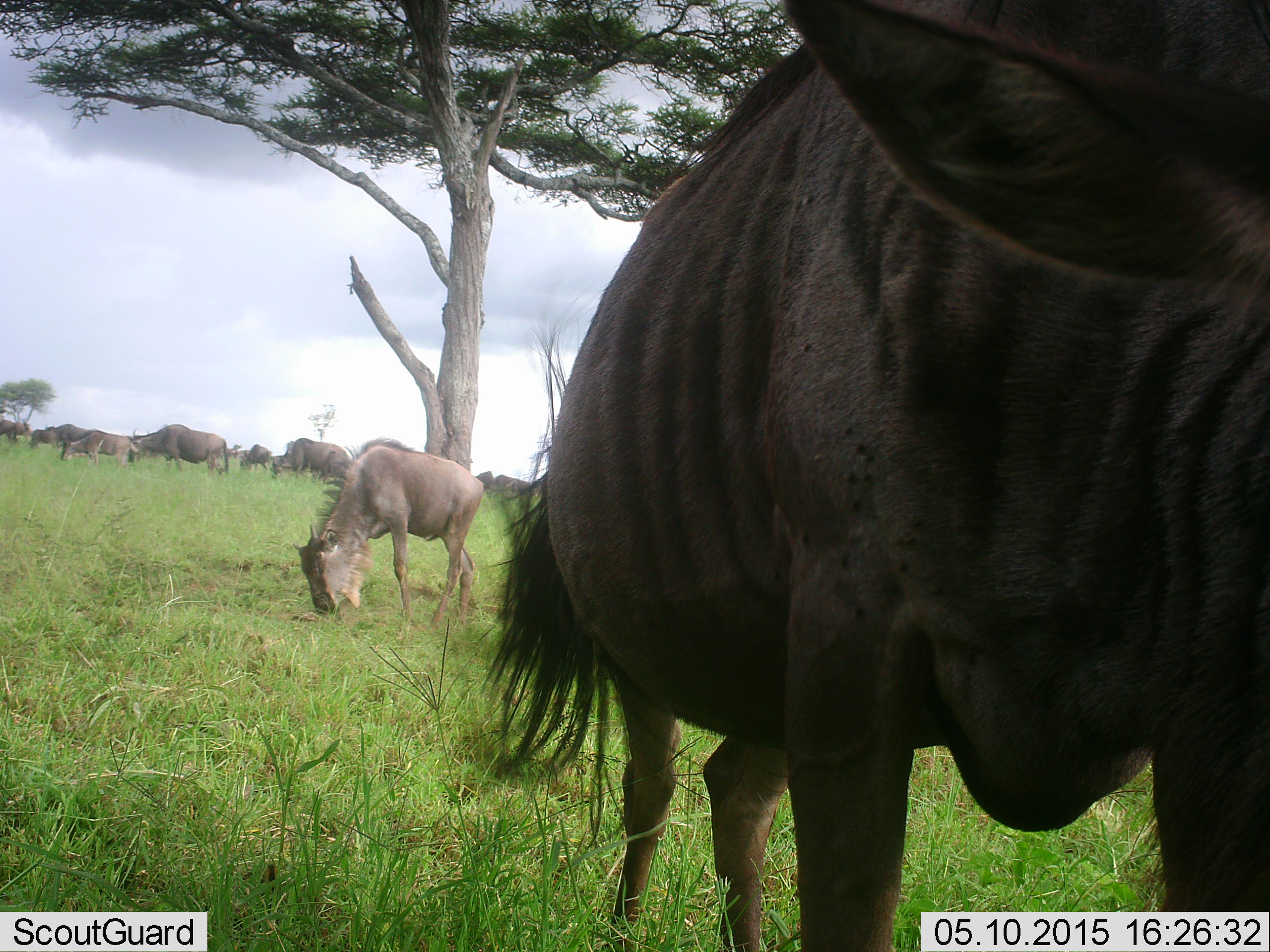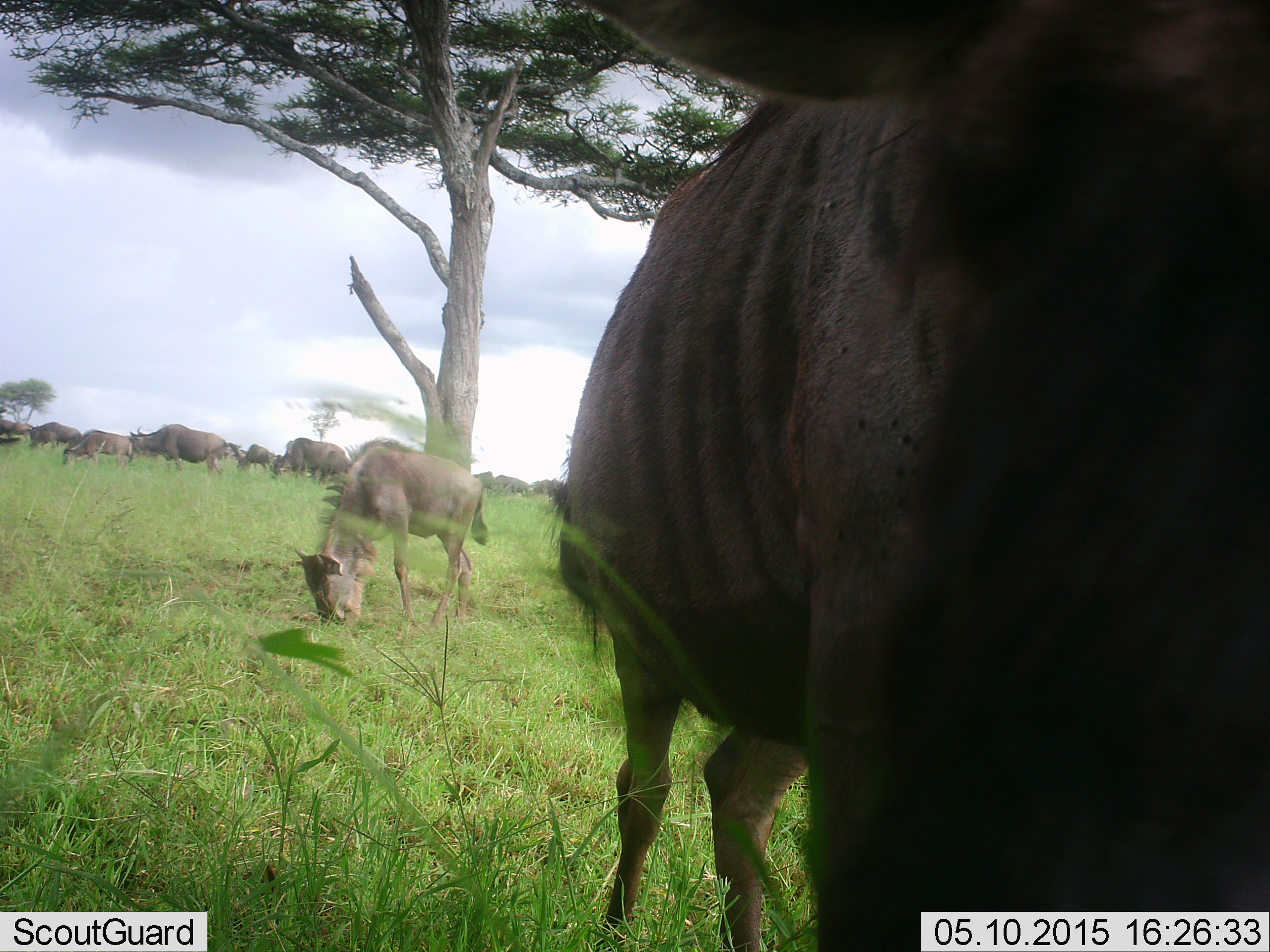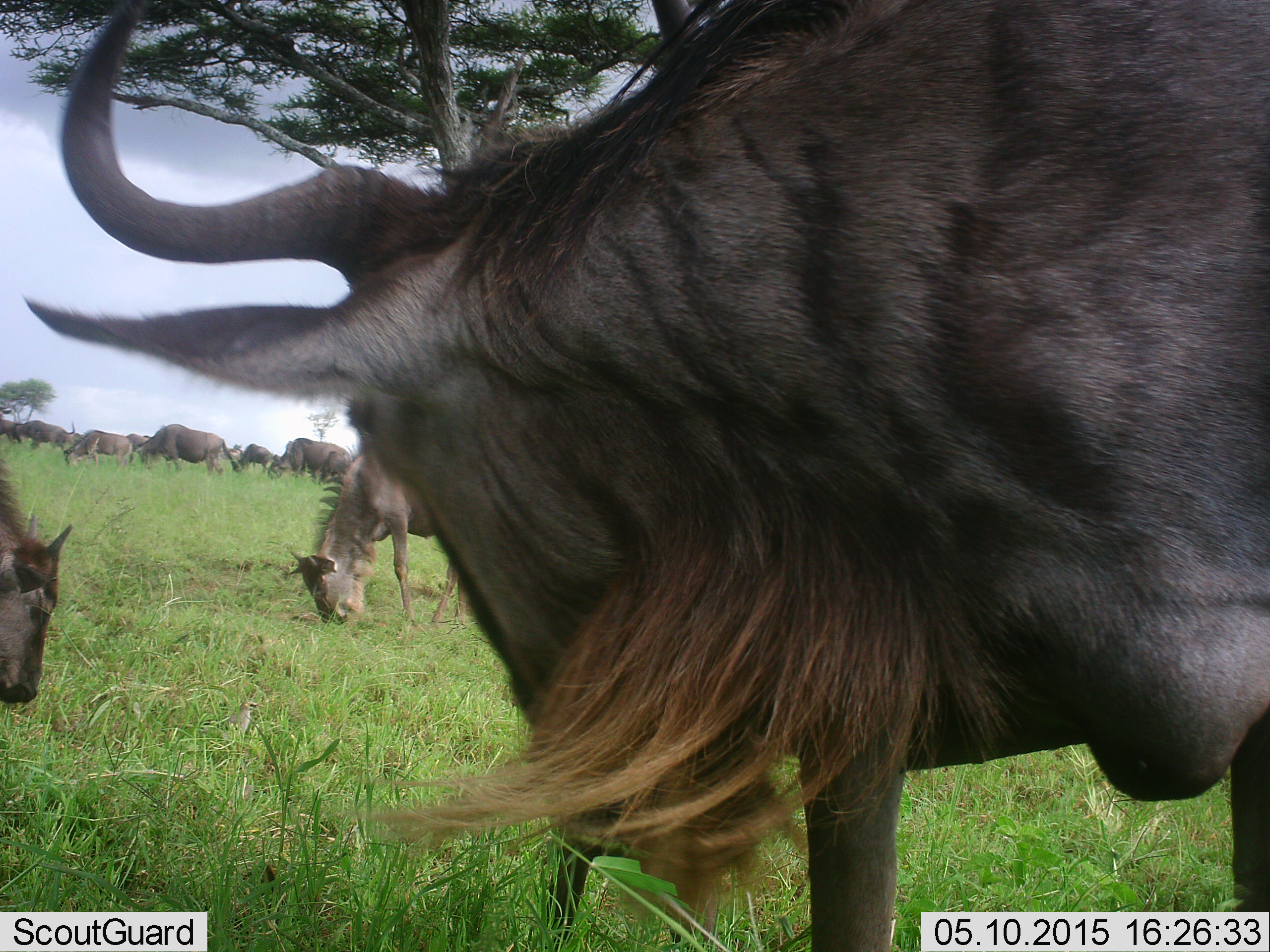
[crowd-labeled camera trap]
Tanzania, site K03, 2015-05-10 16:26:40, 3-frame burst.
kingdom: Animalia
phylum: Chordata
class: Mammalia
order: Artiodactyla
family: Bovidae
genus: Connochaetes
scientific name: Connochaetes taurinus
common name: blue wildebeest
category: wildebeest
Wildebeest (blue wildebeest) (Connochaetes taurinus), count 11-50. Behavior (volunteer vote fractions): standing 40%, resting 0%, moving 40%, interacting 0%. Young present (vote fraction): 10%. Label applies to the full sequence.